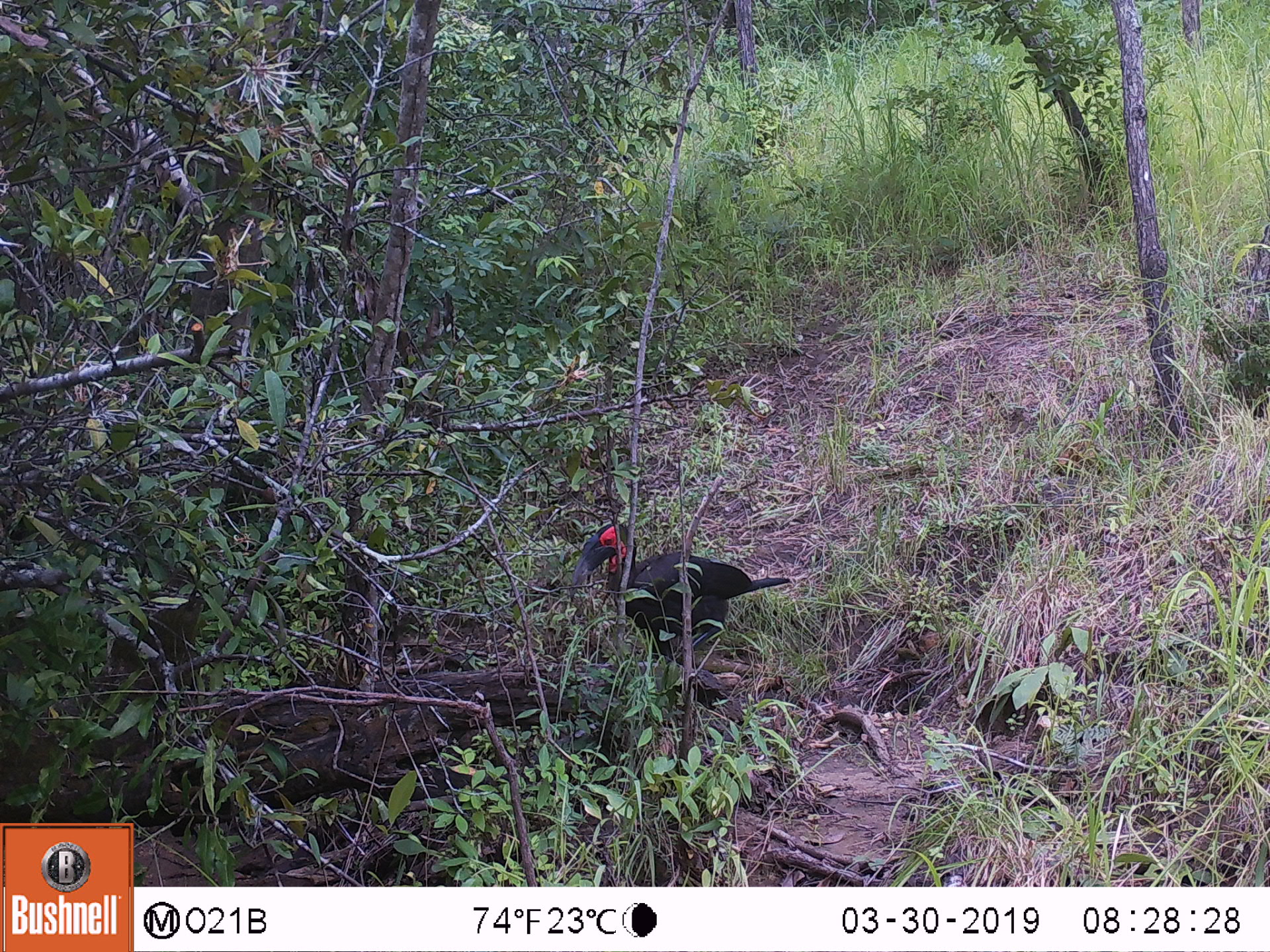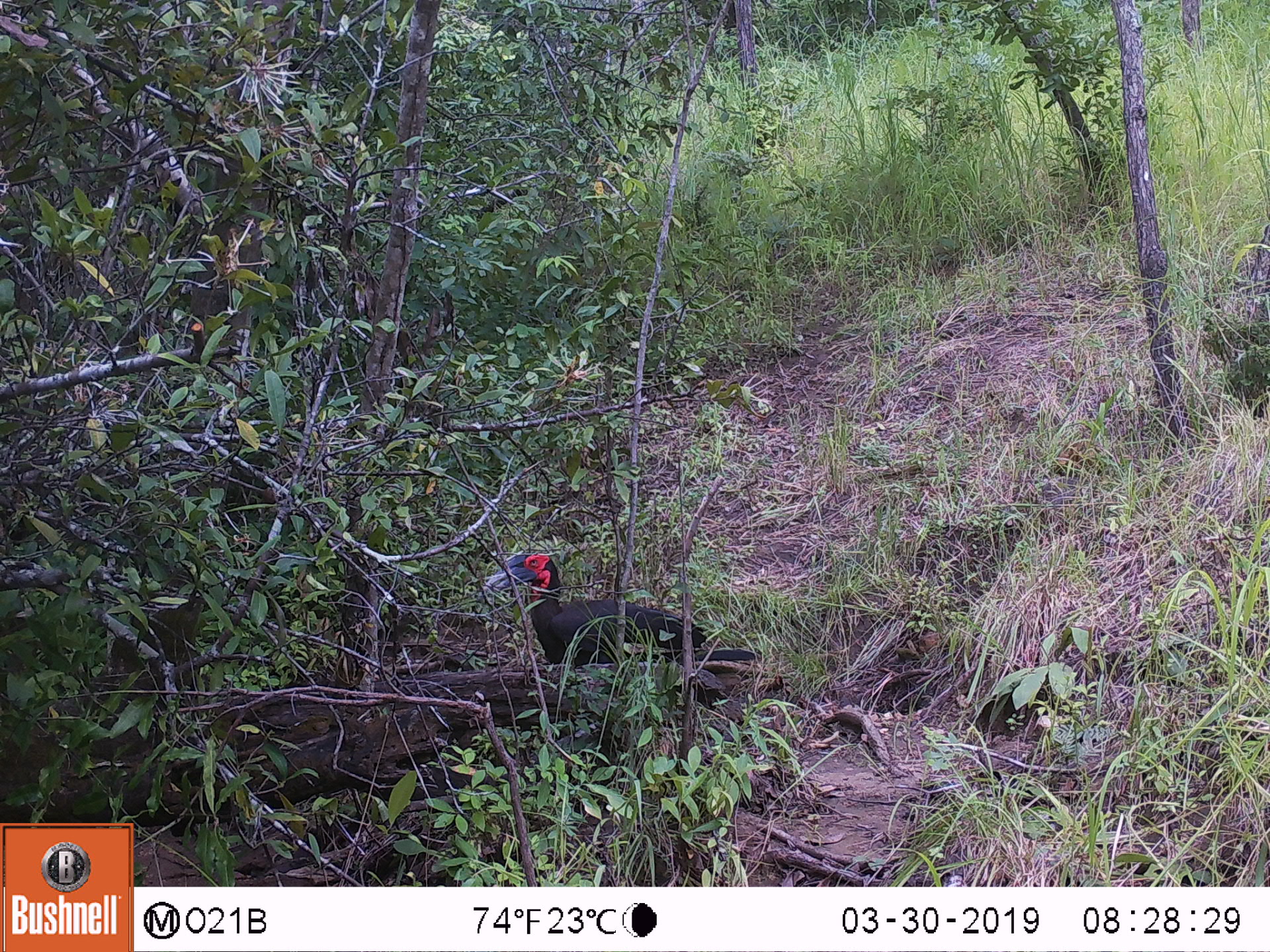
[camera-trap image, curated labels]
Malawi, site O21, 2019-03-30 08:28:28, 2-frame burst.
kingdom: Animalia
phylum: Chordata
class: Aves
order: Bucerotiformes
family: Bucorvidae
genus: Bucorvus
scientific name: Bucorvus leadbeateri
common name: southern ground hornbill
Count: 1.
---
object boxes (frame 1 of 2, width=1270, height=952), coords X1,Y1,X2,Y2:
southern ground hornbill: 553,507,798,693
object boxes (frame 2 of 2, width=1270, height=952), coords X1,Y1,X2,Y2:
southern ground hornbill: 466,536,766,689